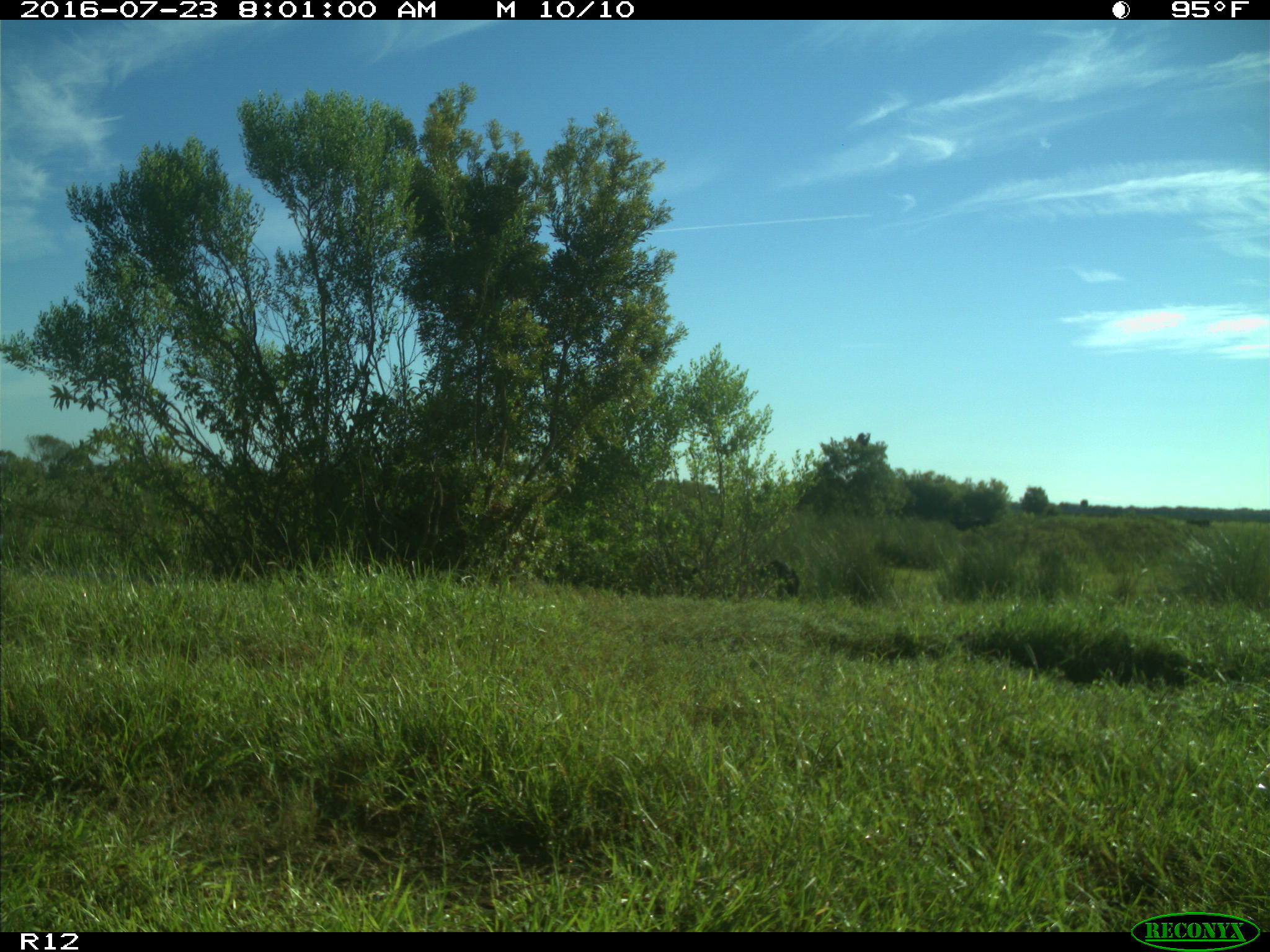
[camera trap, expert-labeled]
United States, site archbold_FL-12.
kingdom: Animalia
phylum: Chordata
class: Mammalia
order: Artiodactyla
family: Bovidae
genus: Bos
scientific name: Bos taurus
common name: domestic cow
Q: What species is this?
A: Bos taurus (domestic cow).